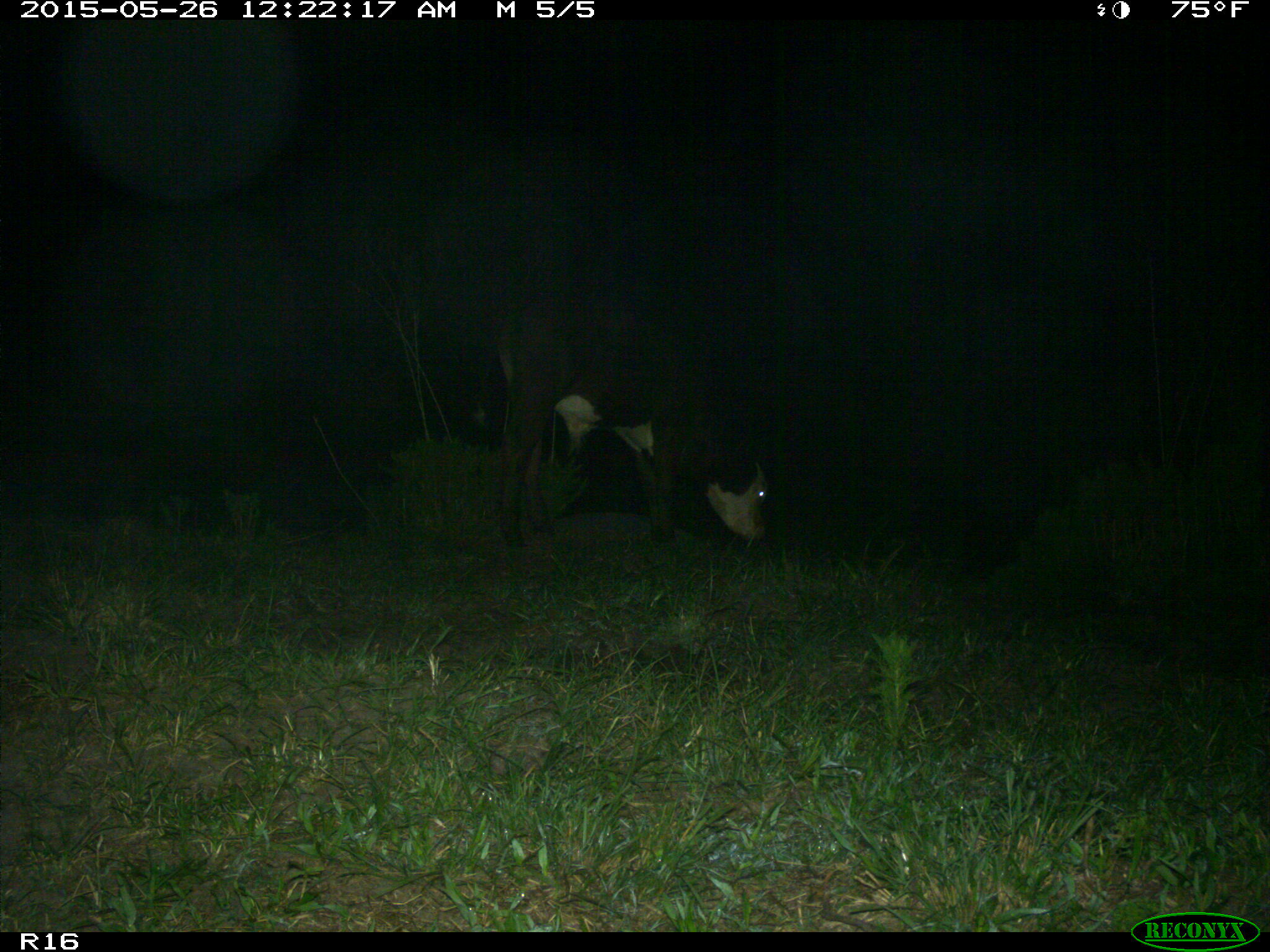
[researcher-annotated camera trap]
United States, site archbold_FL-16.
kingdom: Animalia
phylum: Chordata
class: Mammalia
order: Artiodactyla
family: Bovidae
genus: Bos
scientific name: Bos taurus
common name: domestic cow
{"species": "Bos taurus (domestic cow)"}